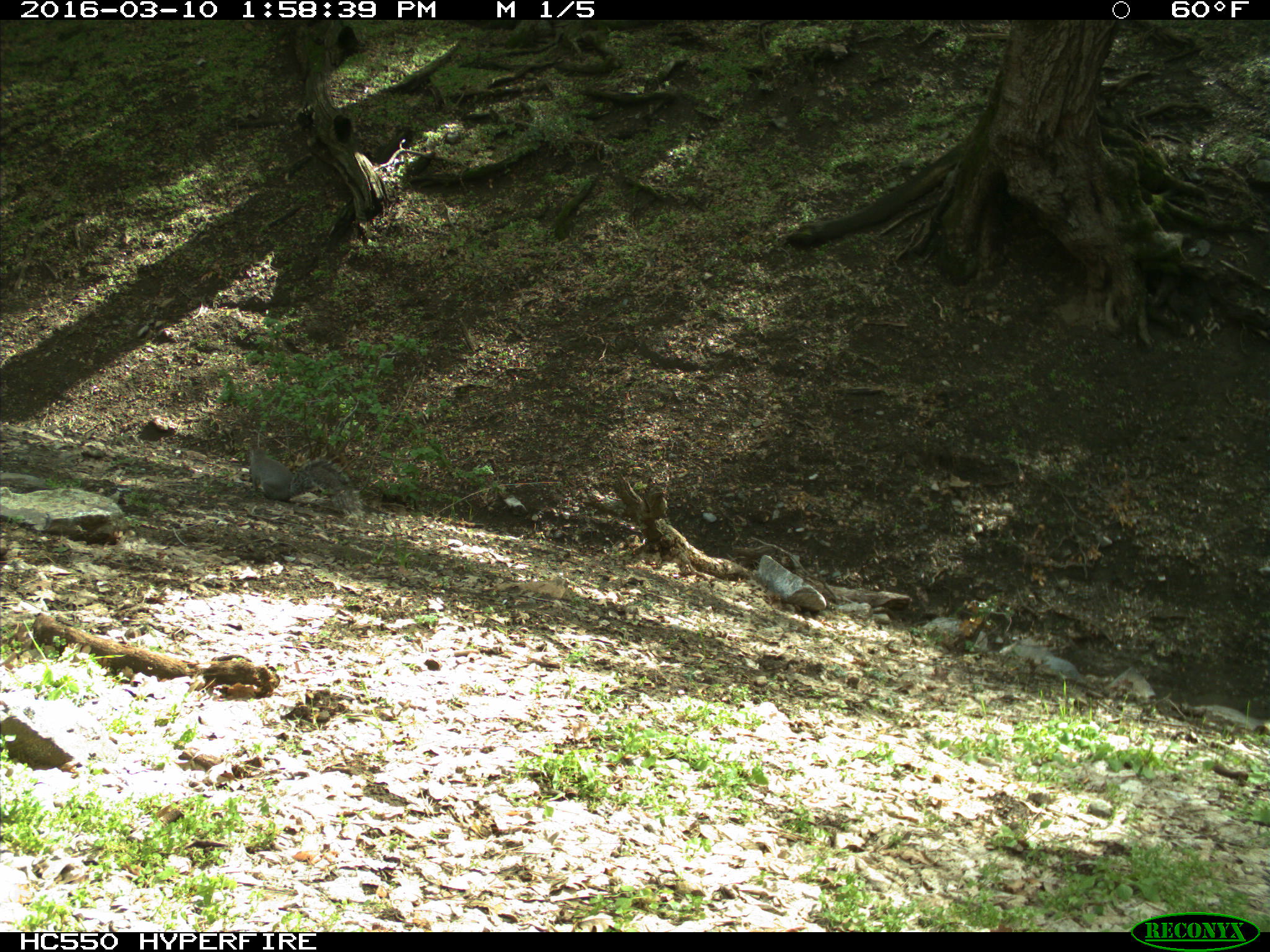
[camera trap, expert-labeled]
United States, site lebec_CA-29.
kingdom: Animalia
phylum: Chordata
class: Mammalia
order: Rodentia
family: Sciuridae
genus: Sciurus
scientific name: Sciurus carolinensis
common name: eastern gray squirrel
Sciurus carolinensis (eastern gray squirrel).